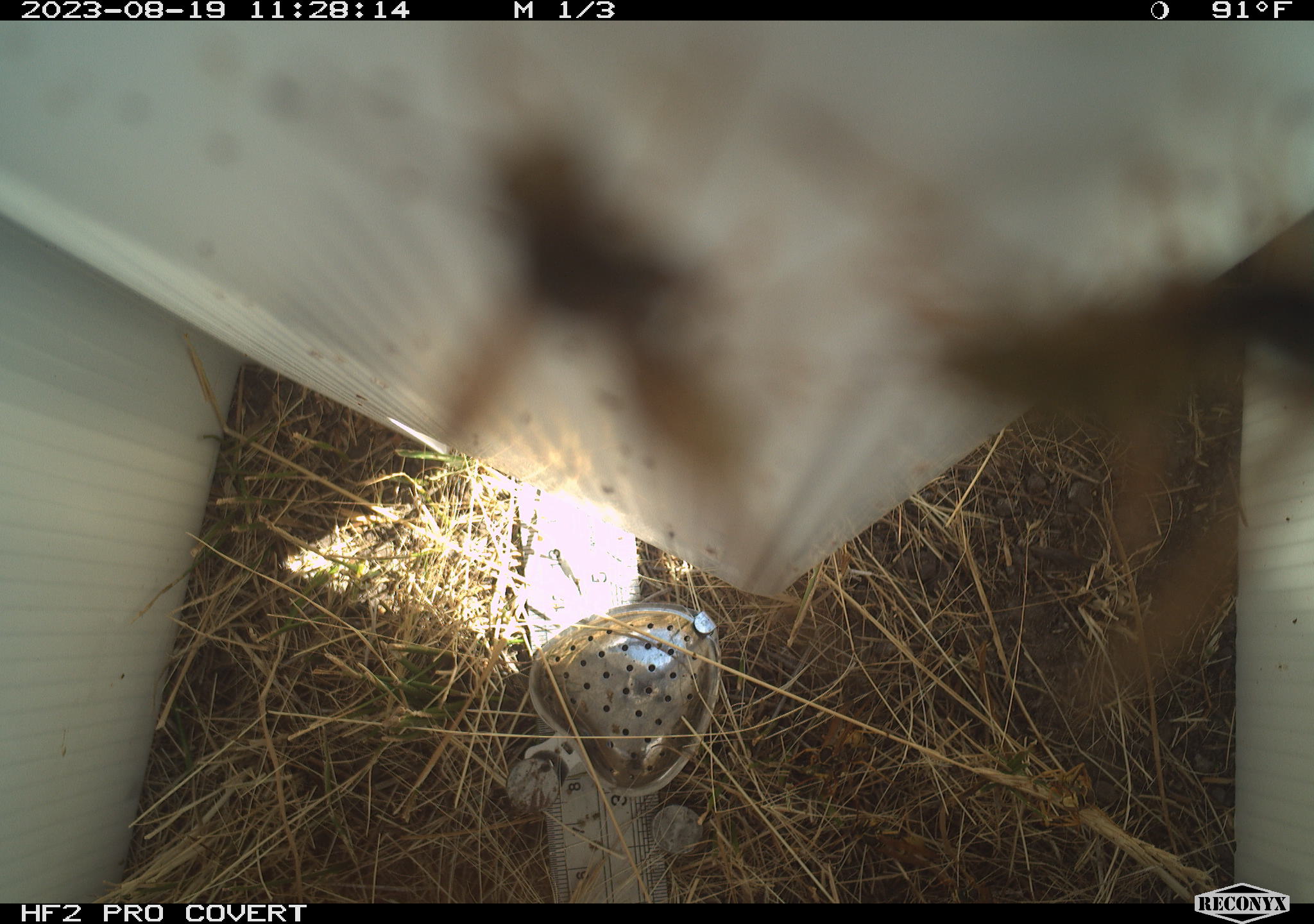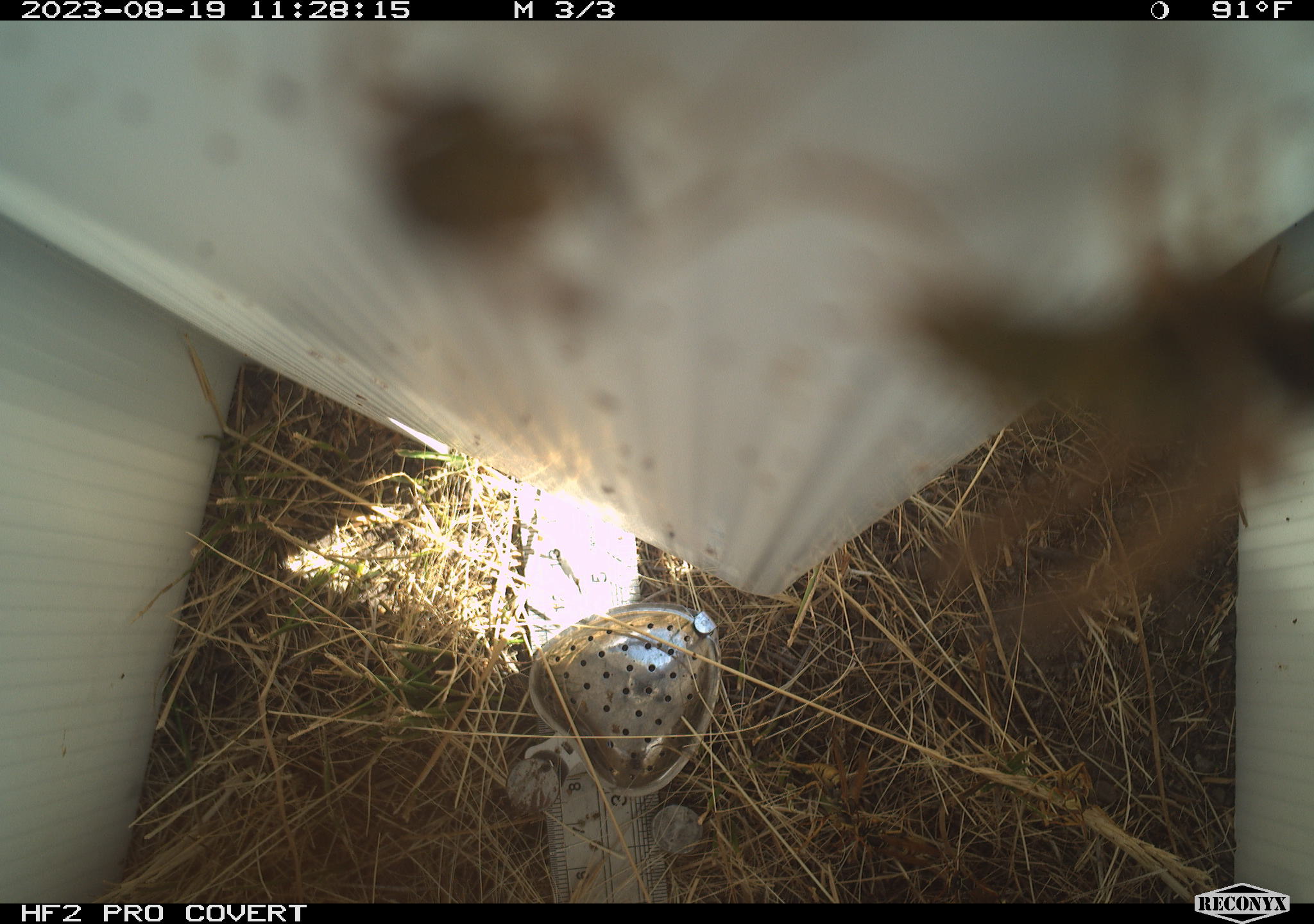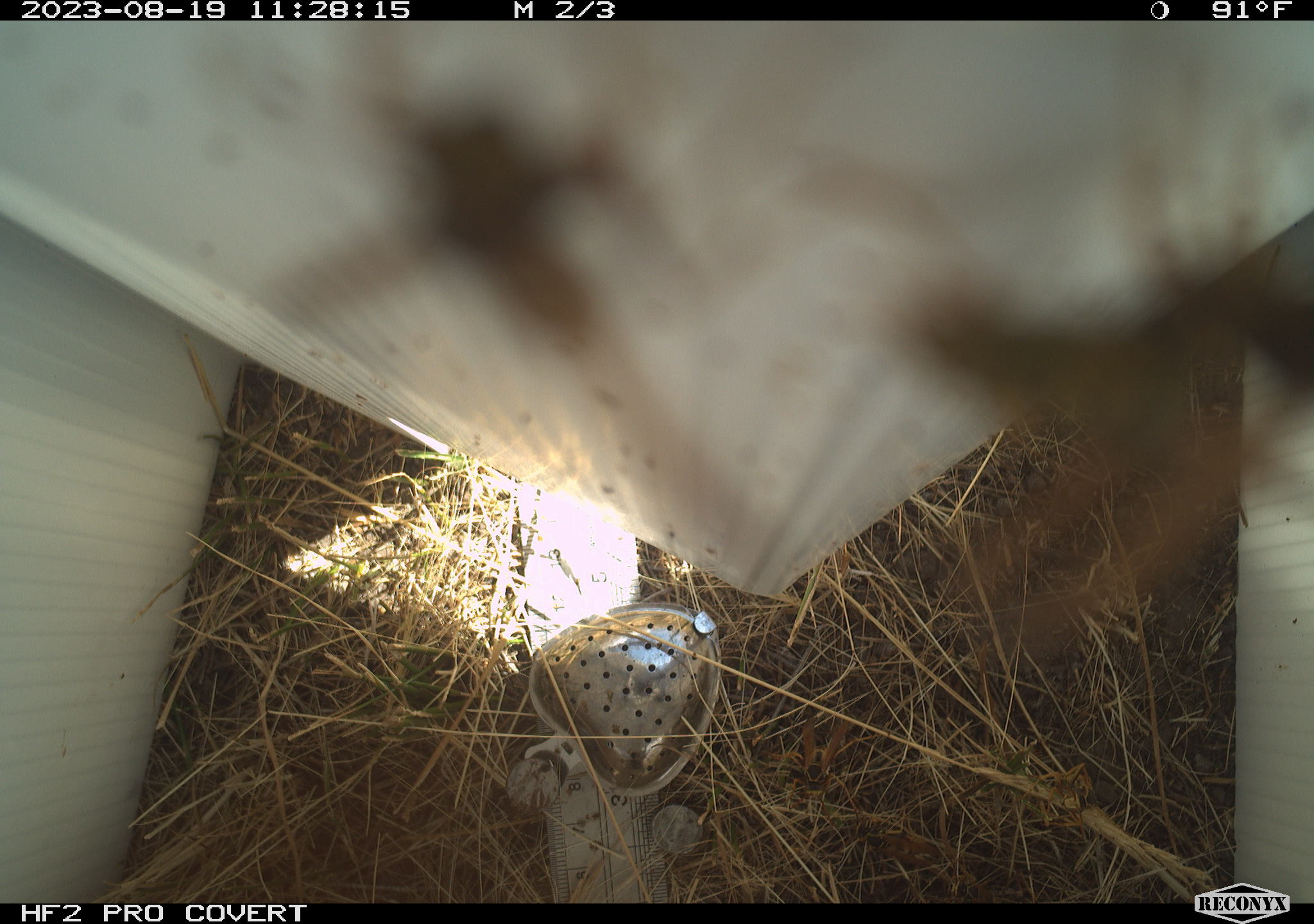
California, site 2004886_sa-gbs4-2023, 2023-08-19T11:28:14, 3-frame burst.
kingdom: Animalia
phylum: Arthropoda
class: Insecta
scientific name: Insecta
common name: insect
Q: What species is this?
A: Insect (Insecta).